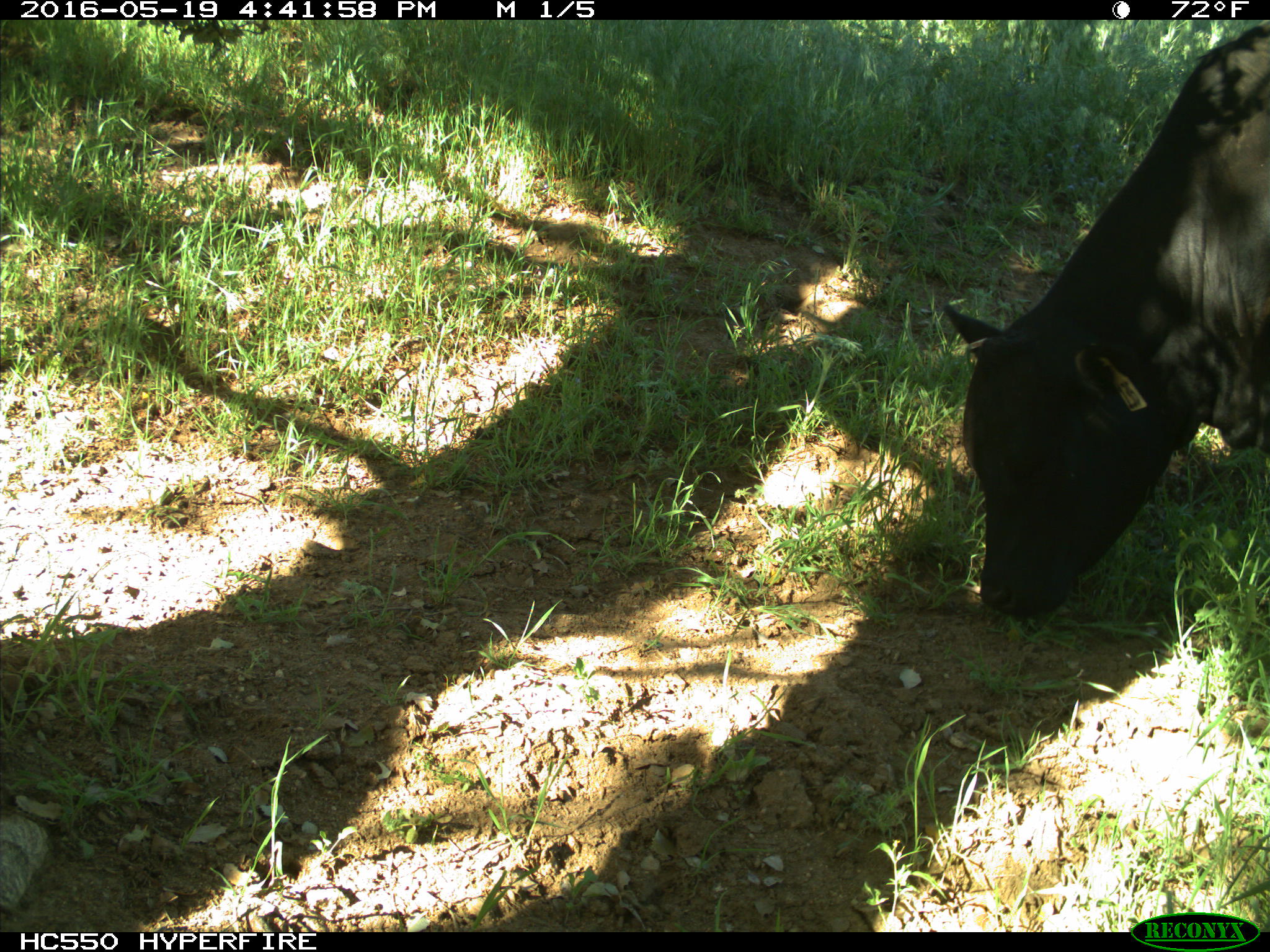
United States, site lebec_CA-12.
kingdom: Animalia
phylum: Chordata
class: Mammalia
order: Artiodactyla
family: Bovidae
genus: Bos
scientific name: Bos taurus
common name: domestic cow